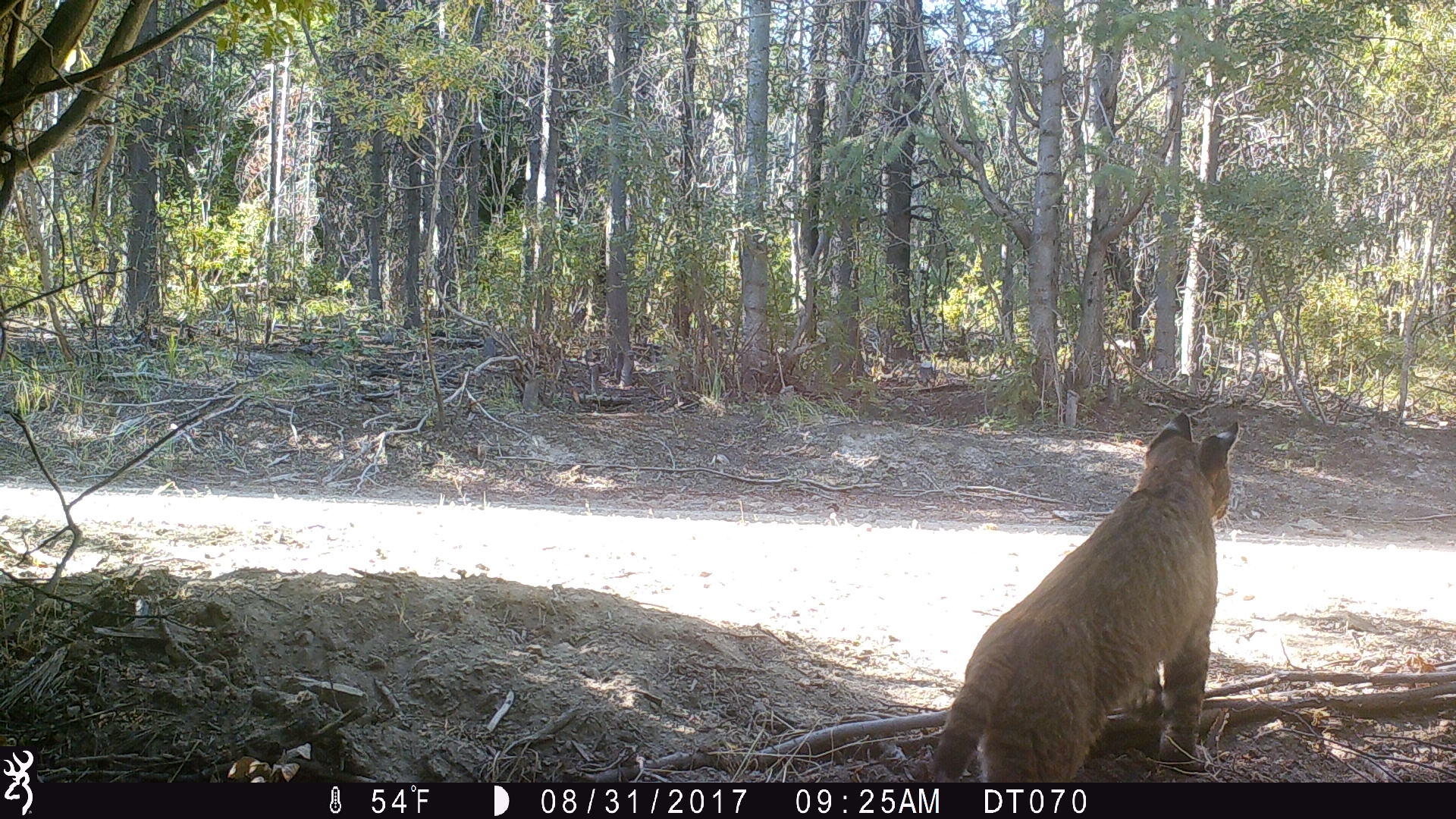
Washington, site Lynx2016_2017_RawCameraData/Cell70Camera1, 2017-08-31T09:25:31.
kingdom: Animalia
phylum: Chordata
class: Mammalia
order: Carnivora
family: Felidae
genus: Lynx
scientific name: Lynx rufus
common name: bobcat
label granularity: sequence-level